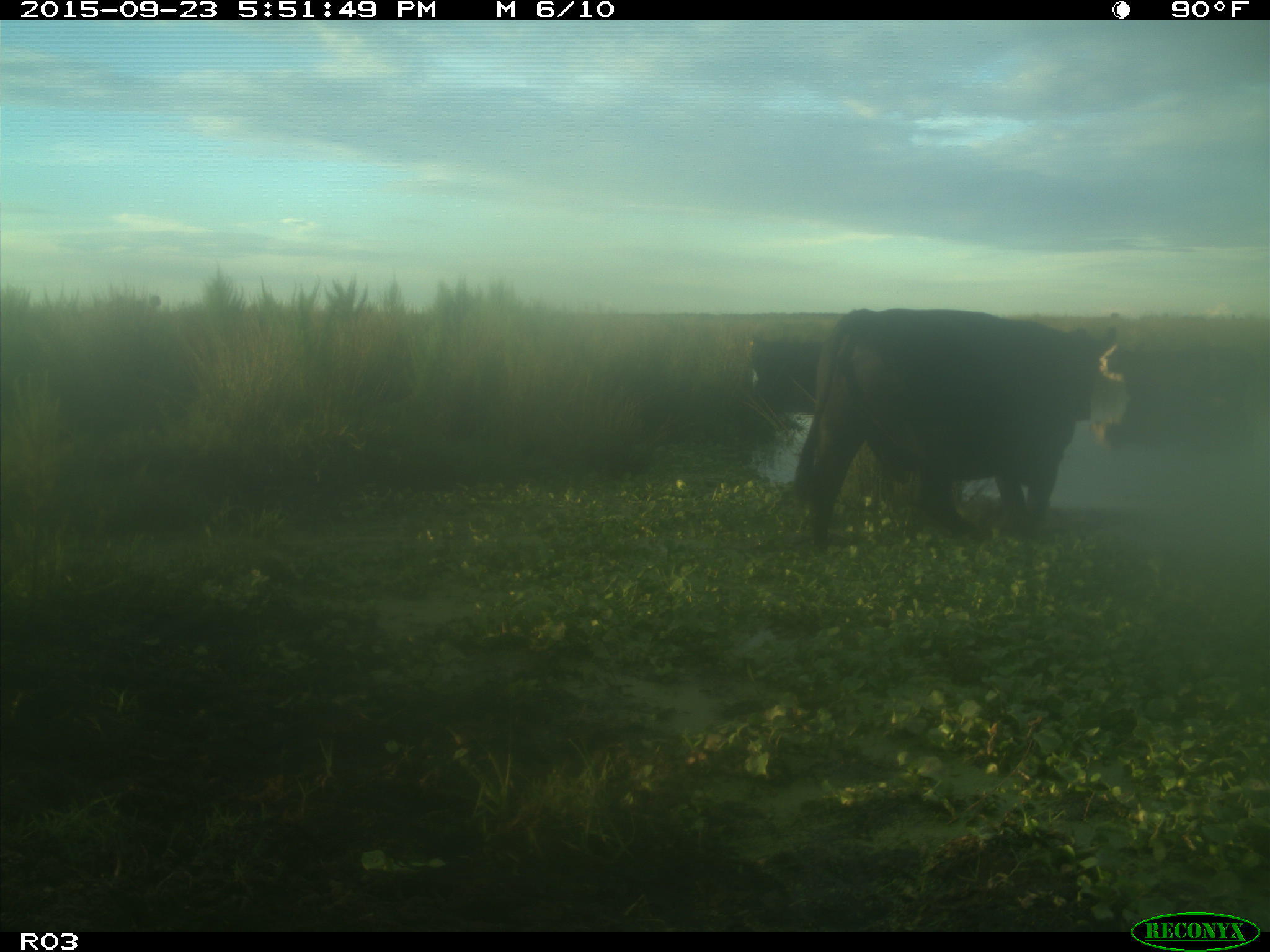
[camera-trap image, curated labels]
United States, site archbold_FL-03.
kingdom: Animalia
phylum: Chordata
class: Mammalia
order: Artiodactyla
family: Bovidae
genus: Bos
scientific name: Bos taurus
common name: domestic cow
Bos taurus (domestic cow).